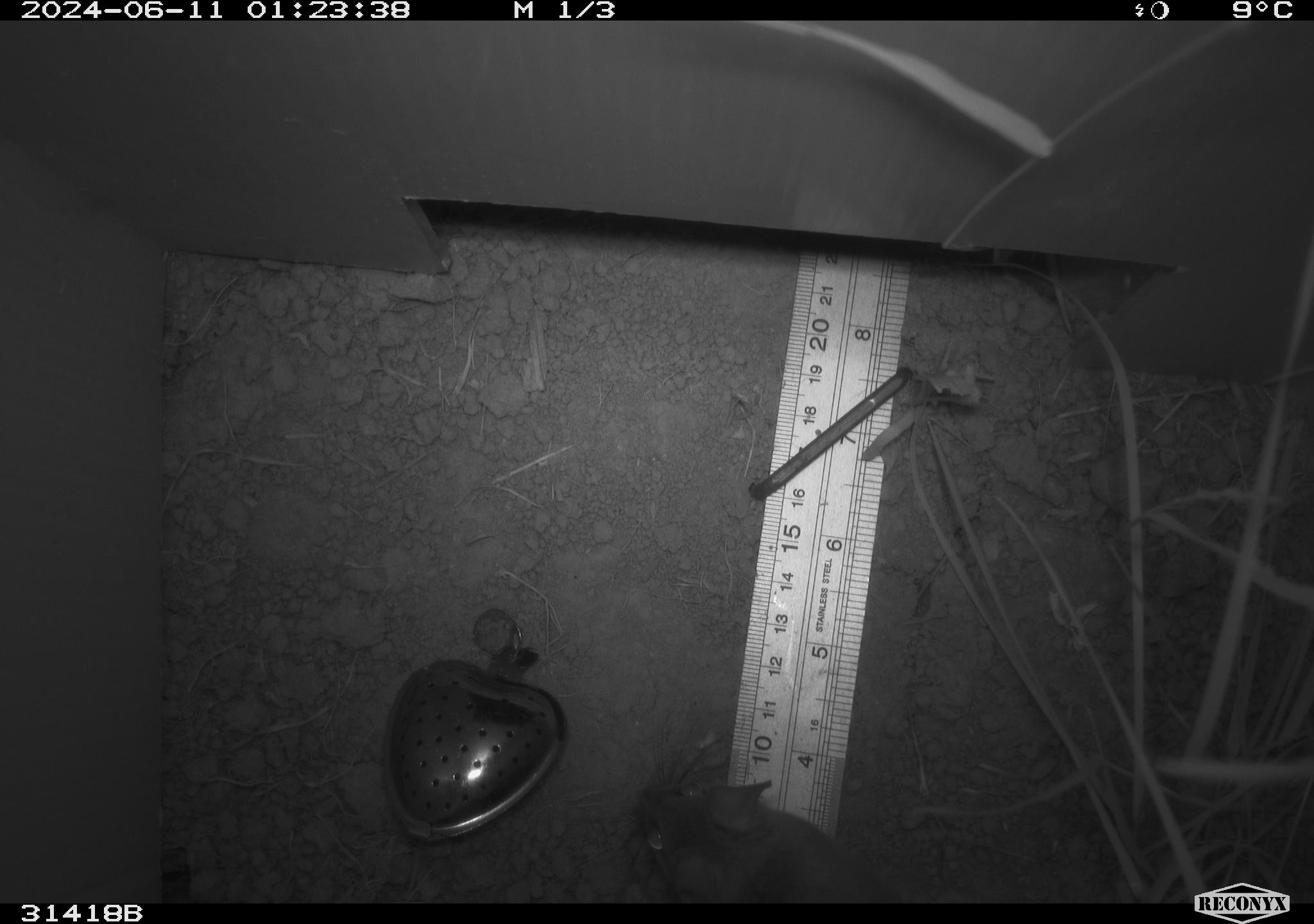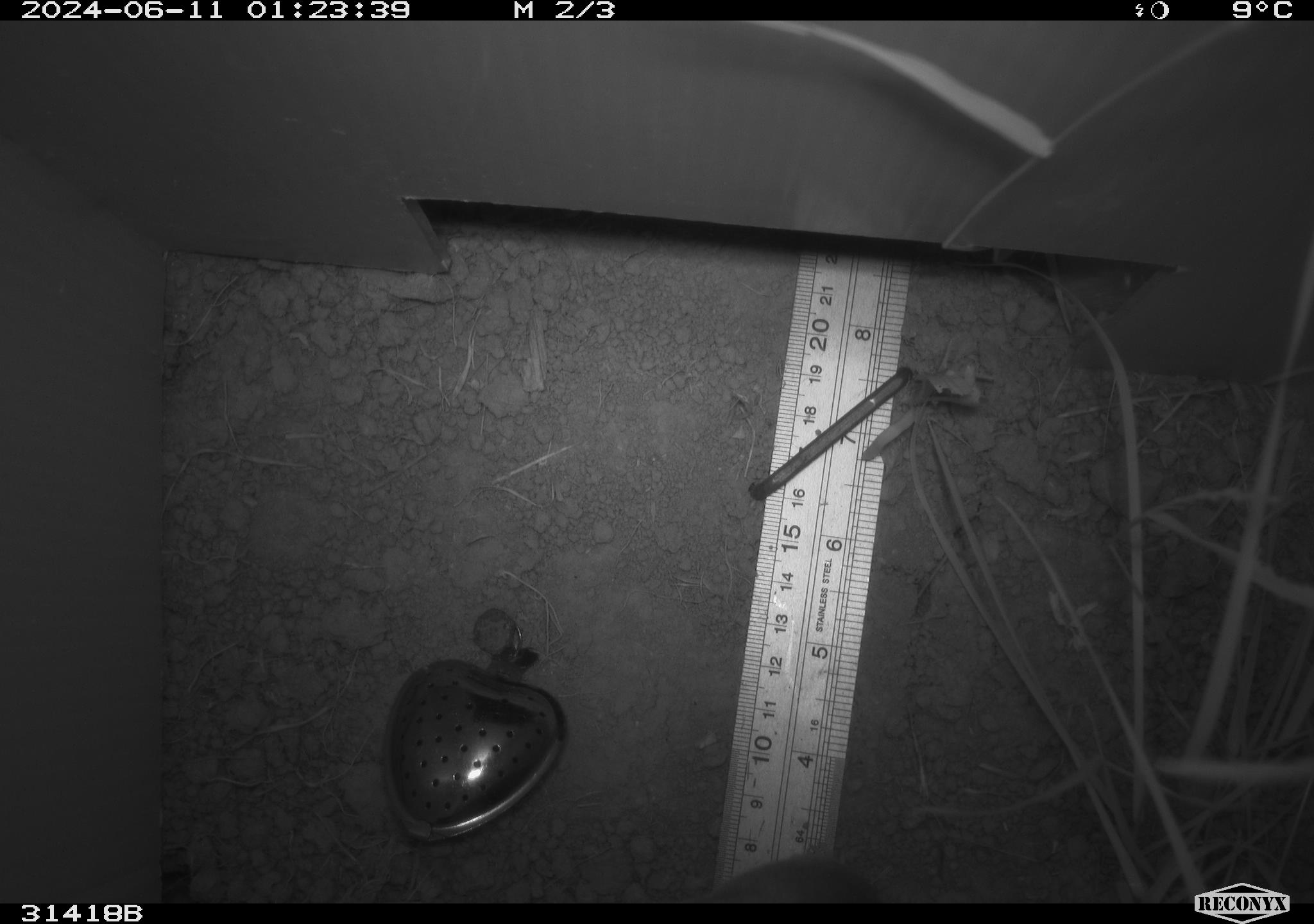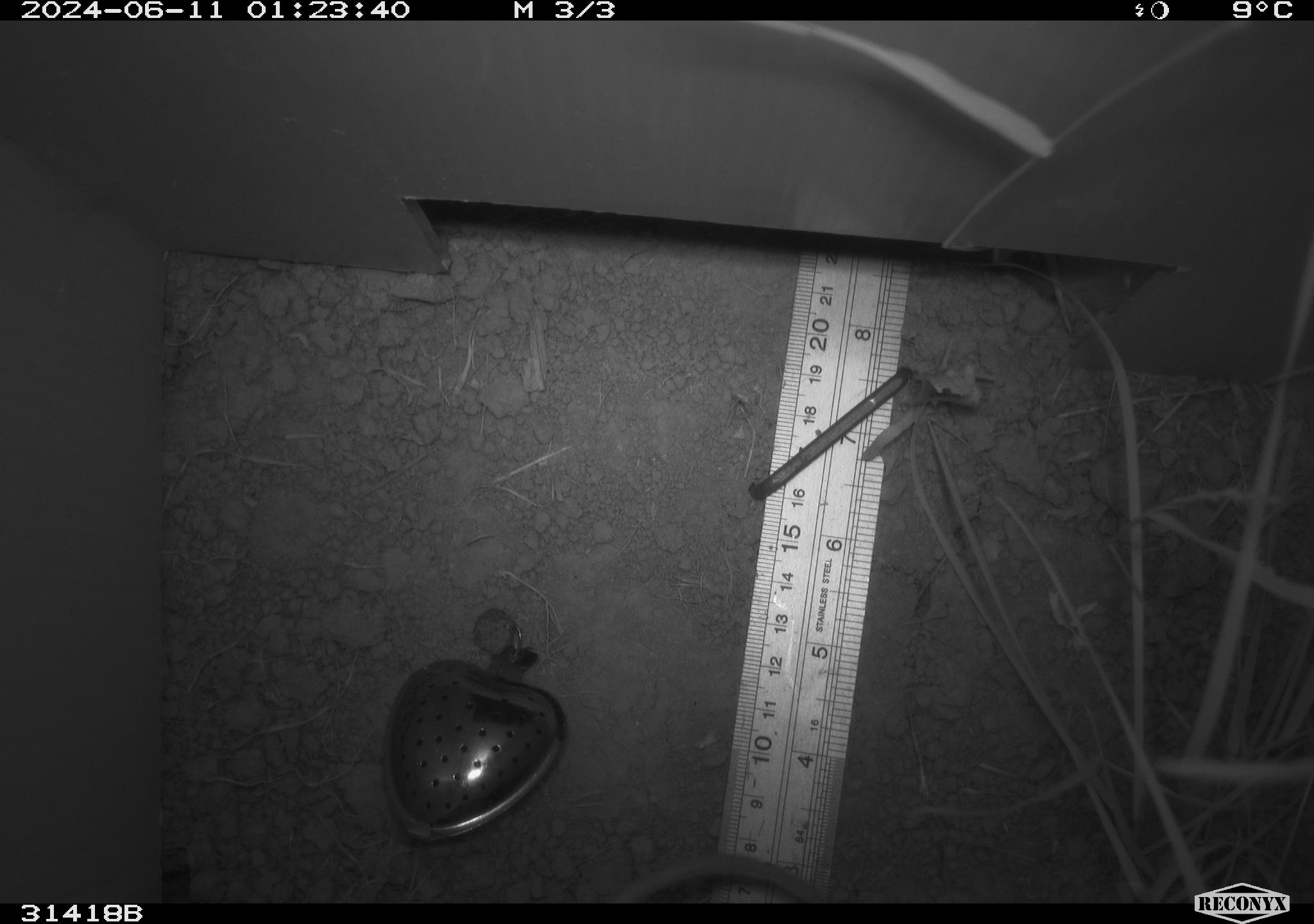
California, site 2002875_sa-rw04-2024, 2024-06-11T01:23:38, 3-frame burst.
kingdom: Animalia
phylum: Chordata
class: Mammalia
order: Rodentia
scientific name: Rodentia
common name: rodent